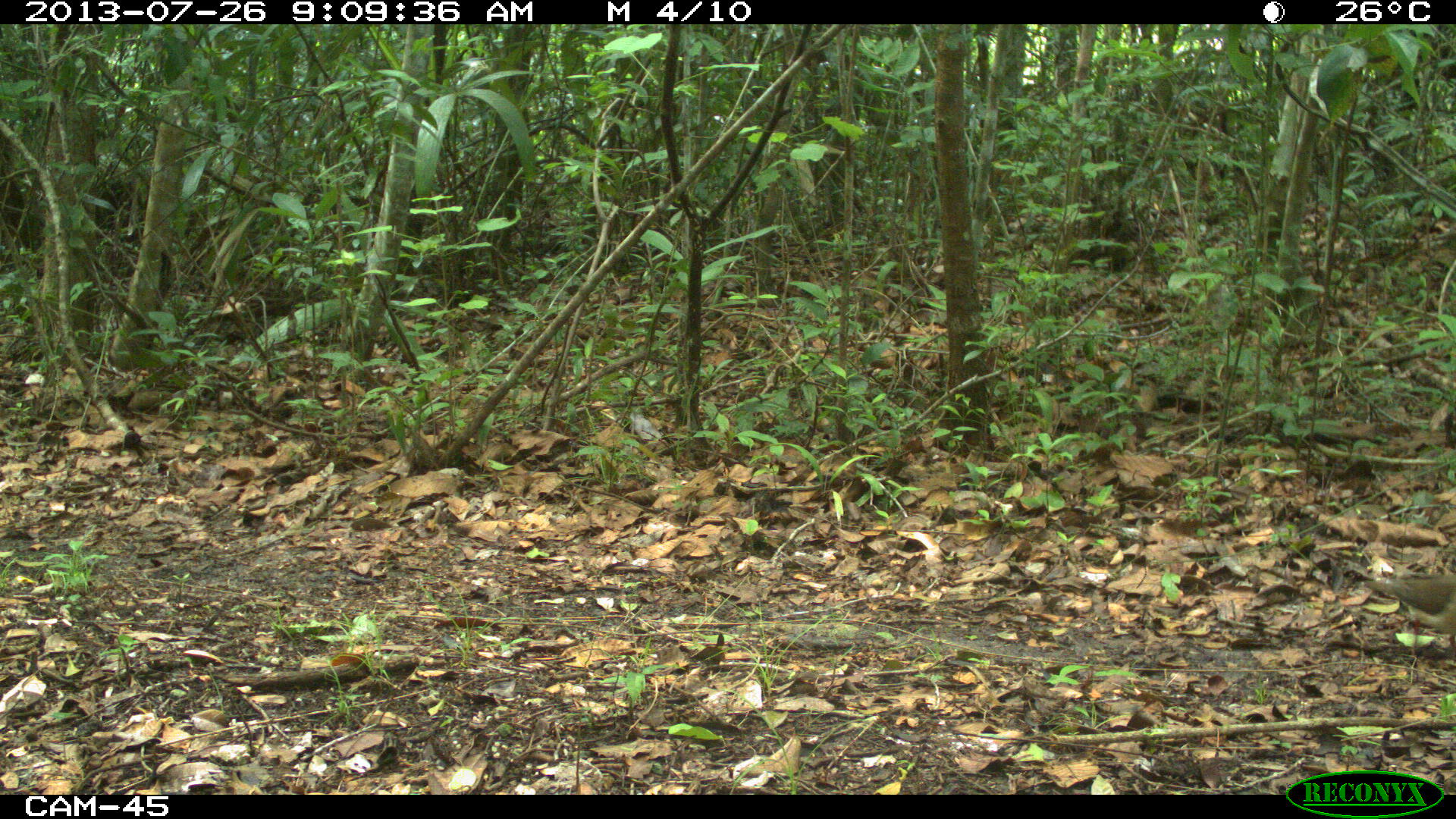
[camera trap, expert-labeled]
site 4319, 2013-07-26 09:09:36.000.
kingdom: Animalia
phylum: Chordata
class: Aves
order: Columbiformes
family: Columbidae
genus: Leptotila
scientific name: Leptotila plumbeiceps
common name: gray-headed dove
Leptotila plumbeiceps (gray-headed dove), count 1.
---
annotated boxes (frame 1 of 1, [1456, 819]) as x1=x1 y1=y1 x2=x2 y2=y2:
leptotila plumbeiceps: x1=1363 y1=573 x2=1456 y2=660